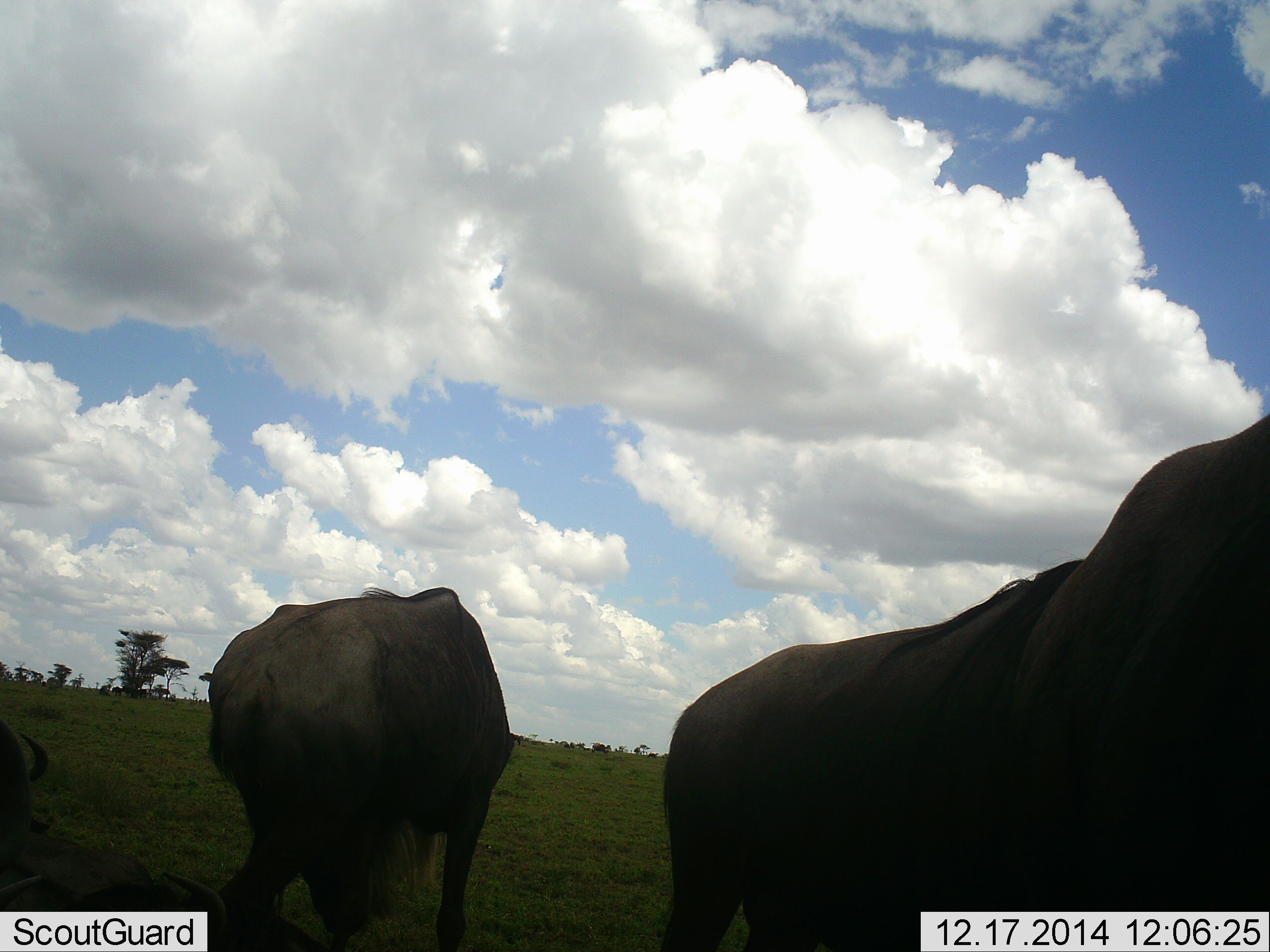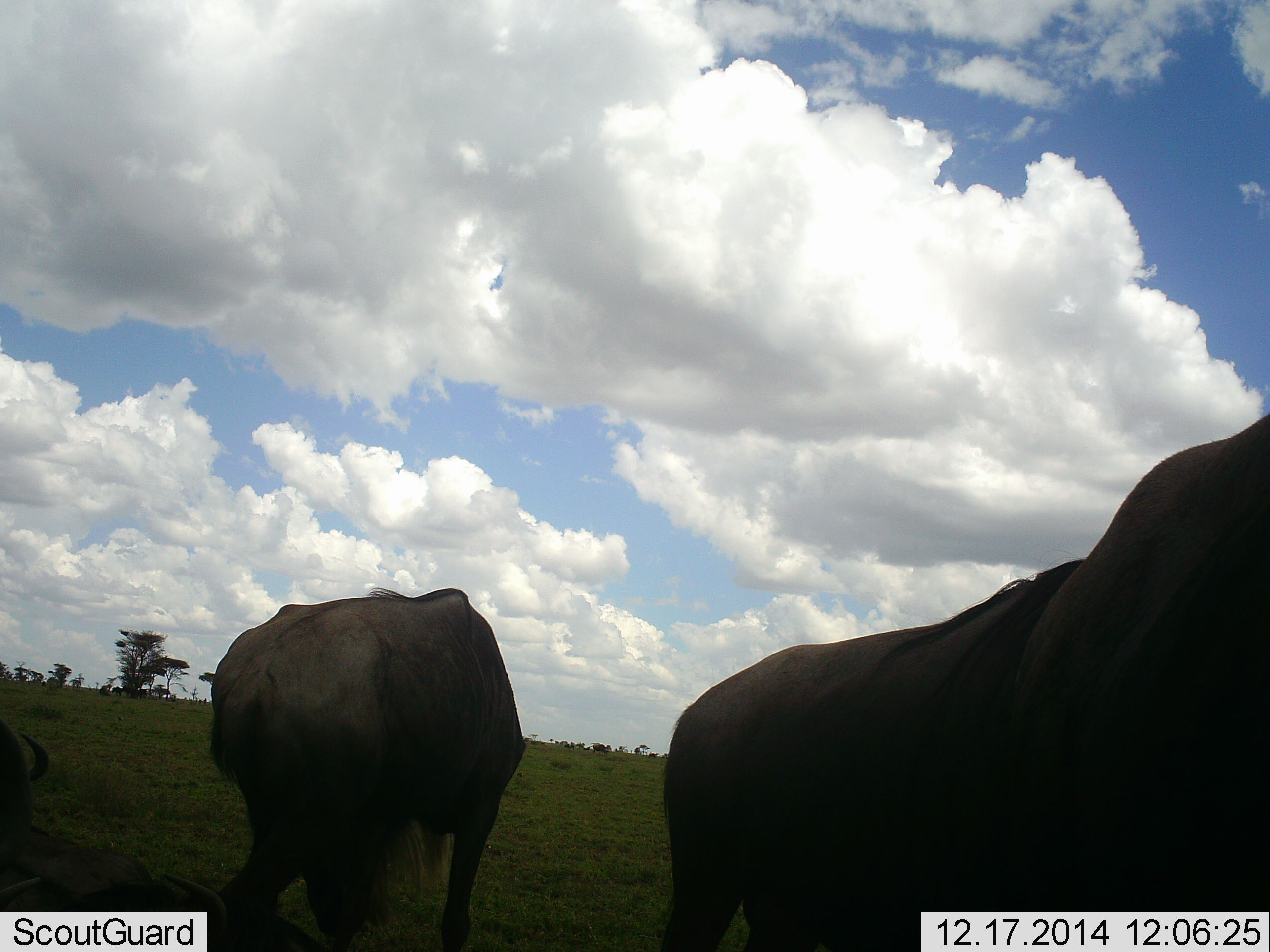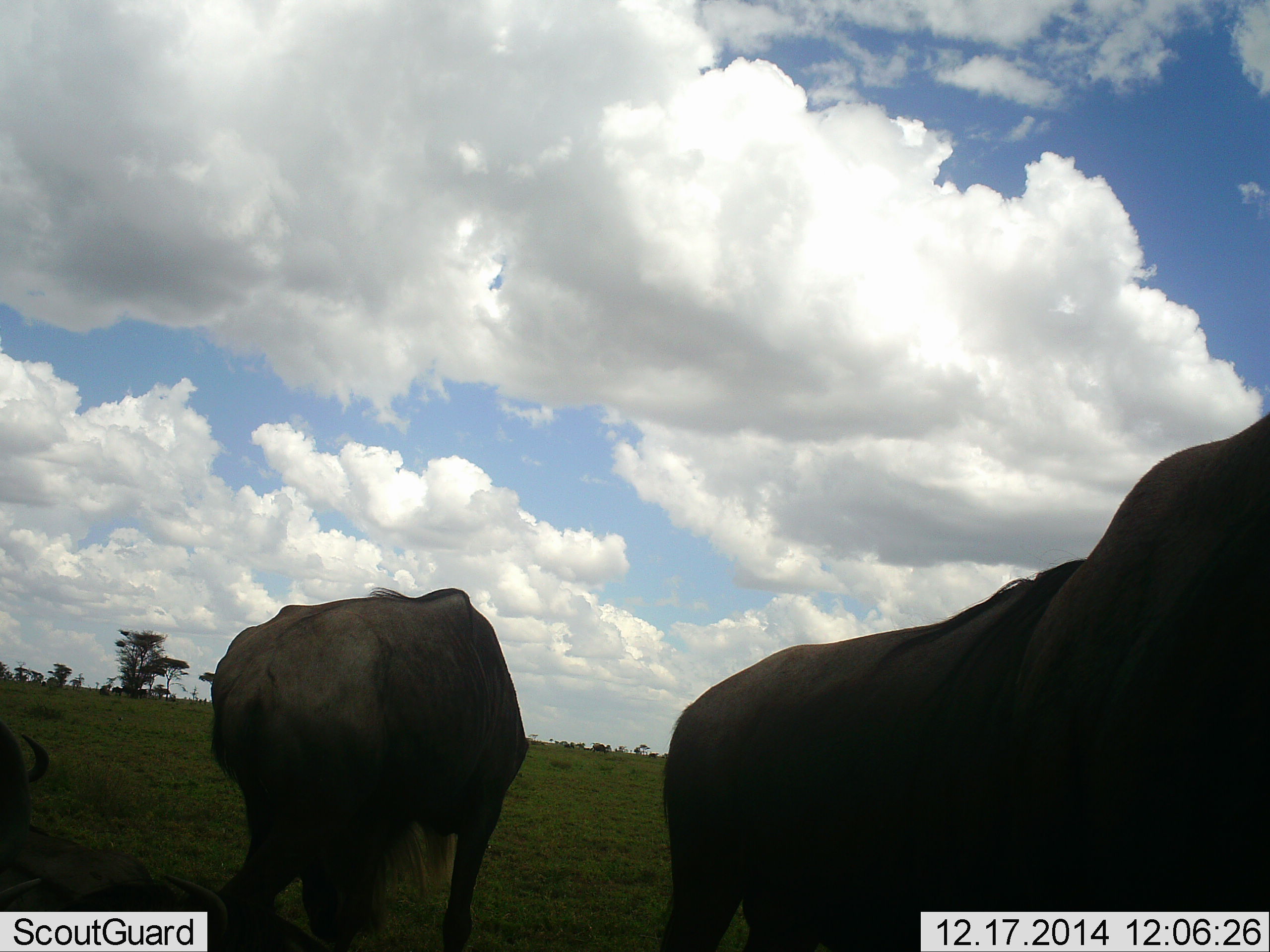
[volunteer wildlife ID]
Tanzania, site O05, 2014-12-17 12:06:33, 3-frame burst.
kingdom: Animalia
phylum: Chordata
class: Mammalia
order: Artiodactyla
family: Bovidae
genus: Connochaetes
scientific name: Connochaetes taurinus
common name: blue wildebeest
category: wildebeest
Wildebeest (blue wildebeest) (Connochaetes taurinus), count 3. Behavior (volunteer vote fractions): standing 80%, resting 40%, moving 10%, interacting 0%. Young present (vote fraction): 0%. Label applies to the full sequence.